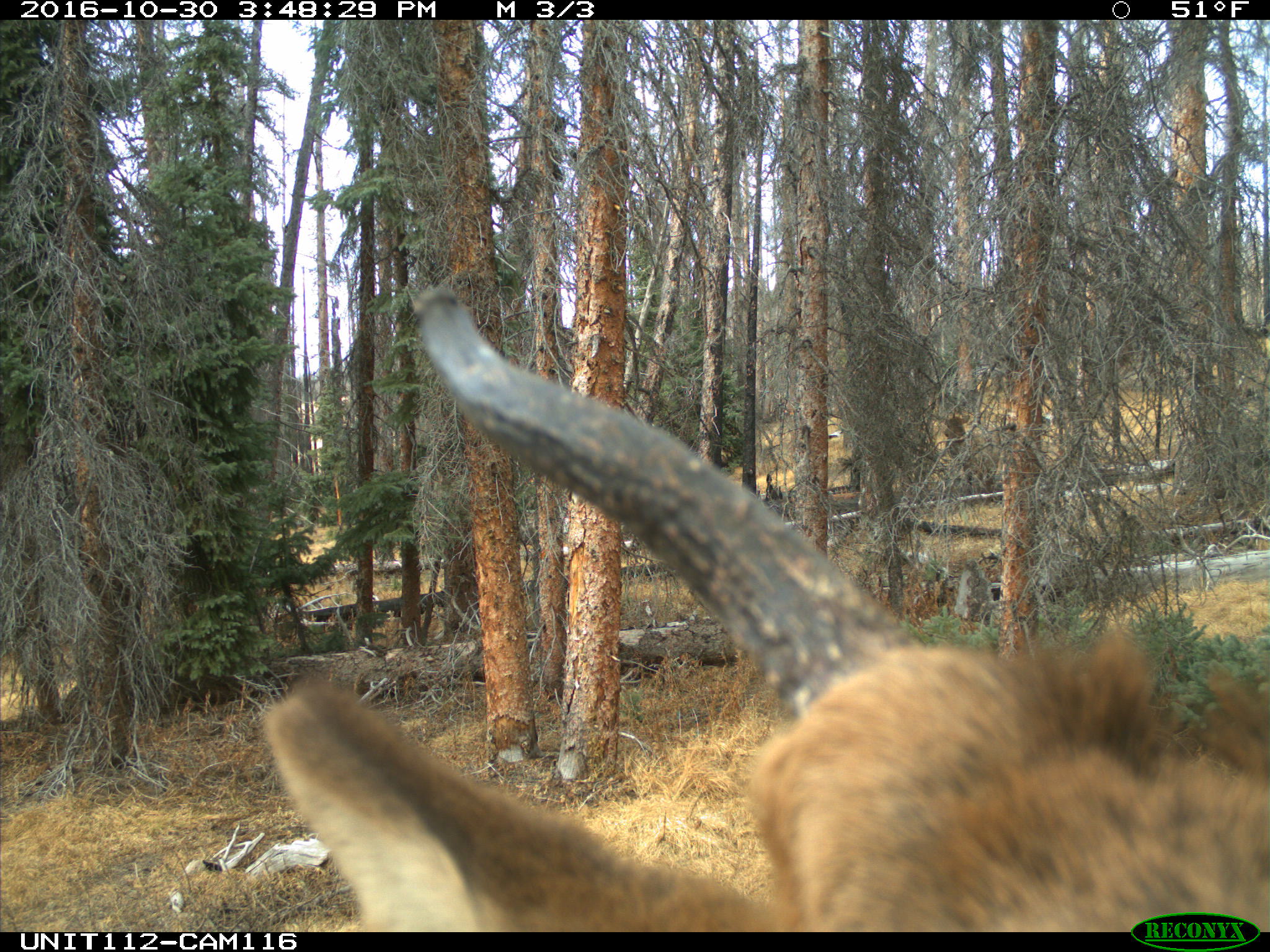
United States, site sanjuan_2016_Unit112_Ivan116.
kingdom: Animalia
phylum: Chordata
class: Mammalia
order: Artiodactyla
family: Cervidae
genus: Cervus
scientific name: Cervus elaphus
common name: red deer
Cervus elaphus (red deer).